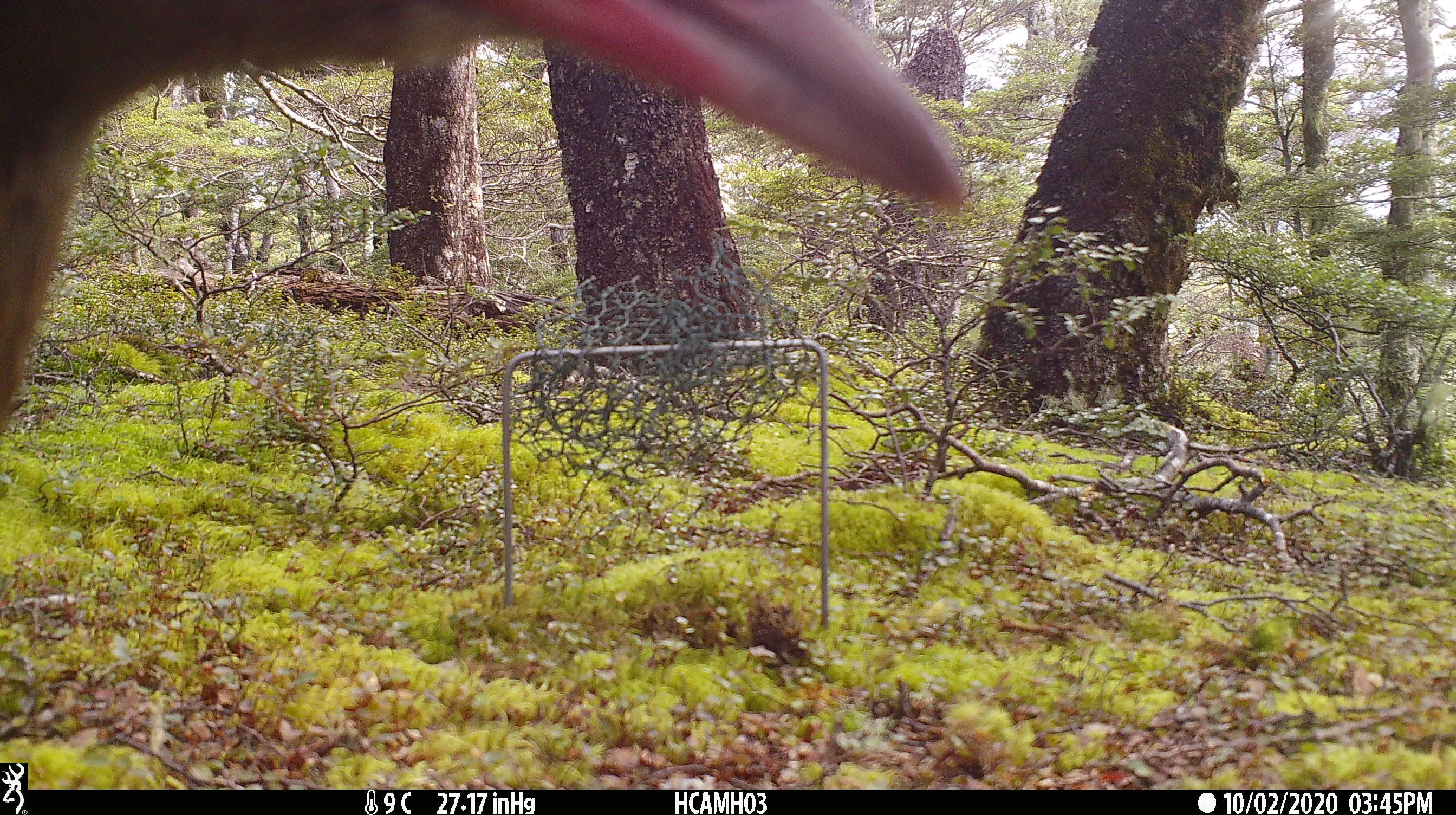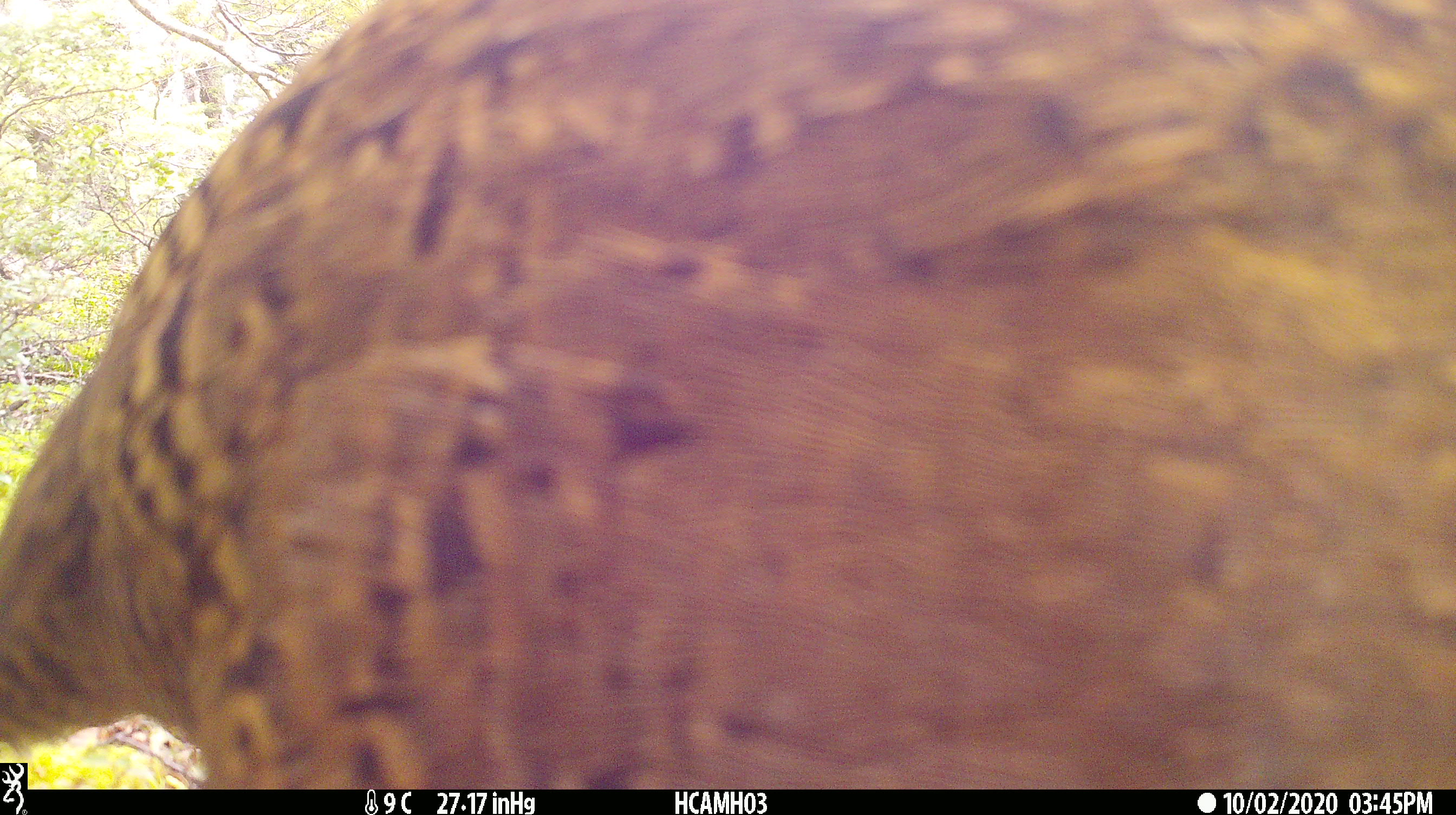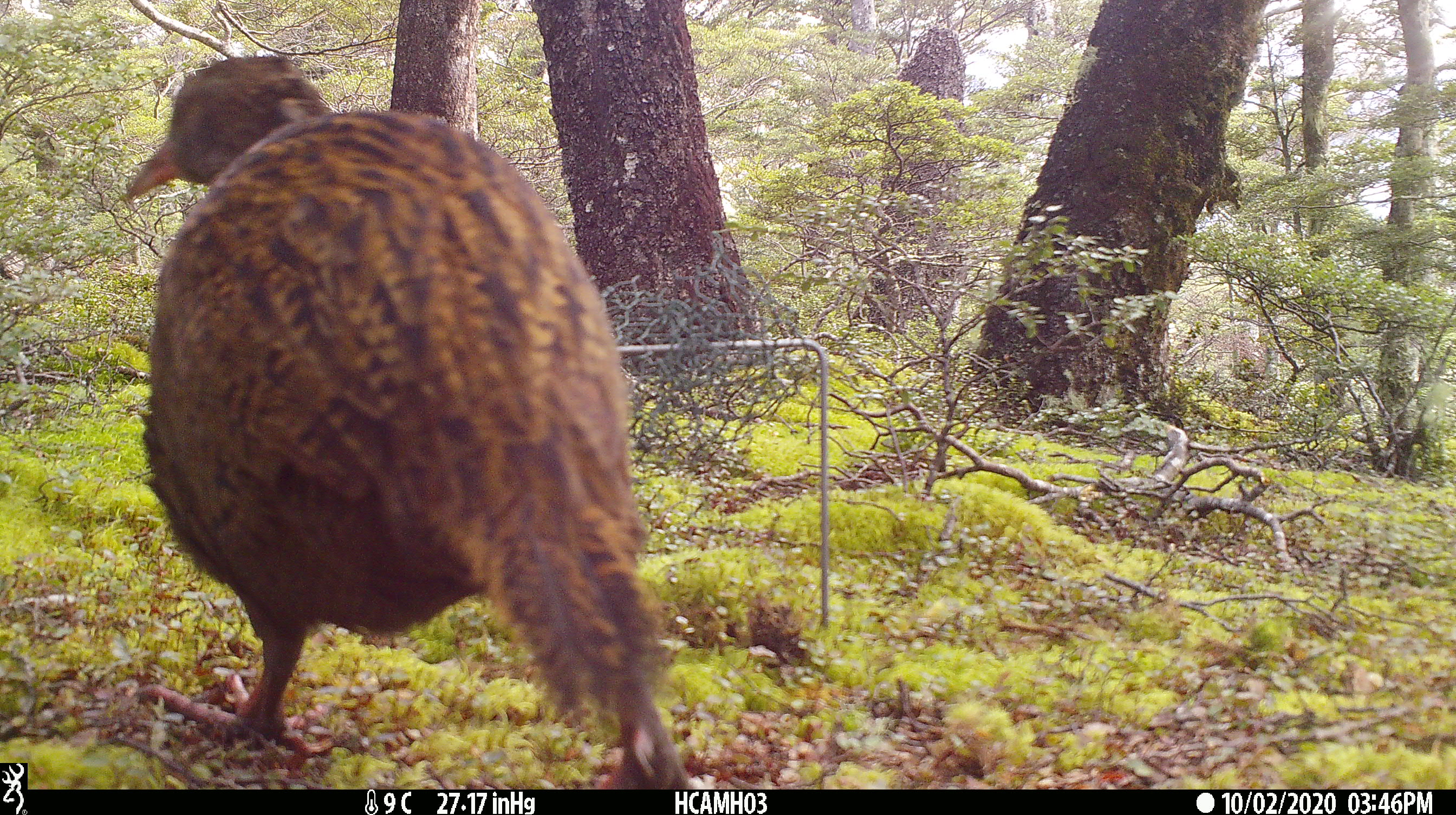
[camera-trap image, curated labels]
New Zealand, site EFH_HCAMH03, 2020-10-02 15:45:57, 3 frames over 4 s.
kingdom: Animalia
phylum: Chordata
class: Aves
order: Gruiformes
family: Rallidae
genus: Gallirallus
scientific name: Gallirallus australis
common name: weka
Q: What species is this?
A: Weka (Gallirallus australis).